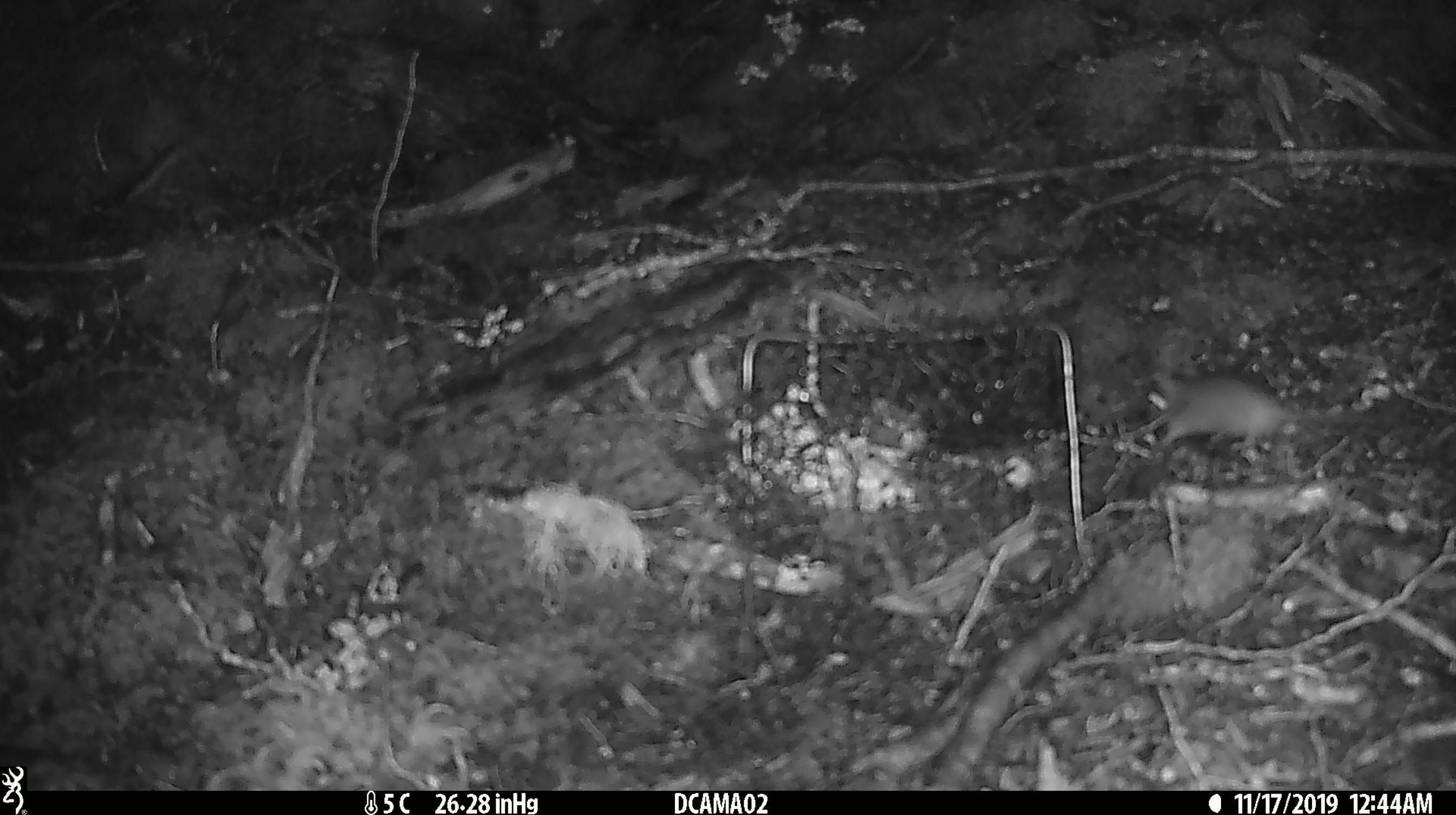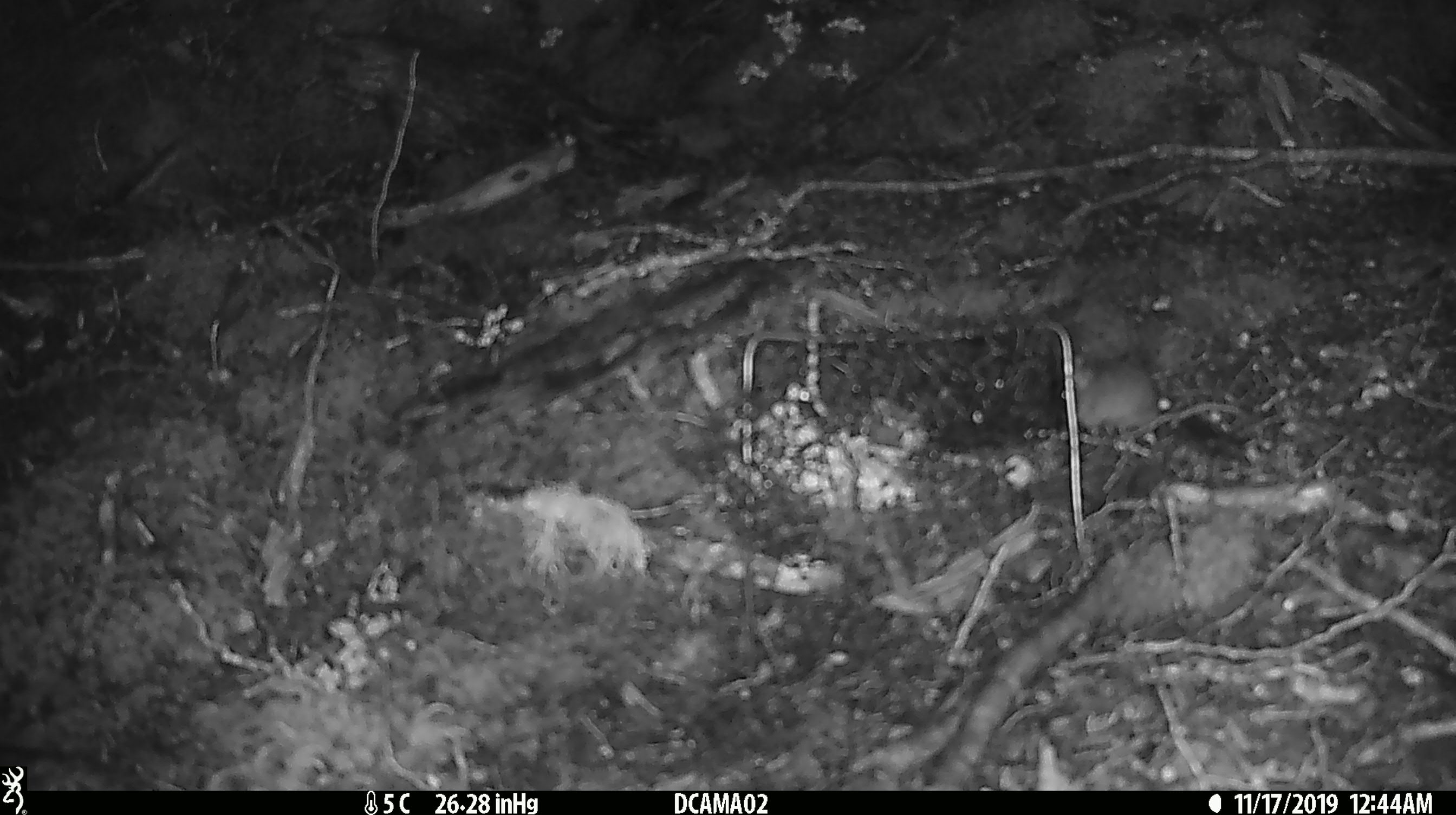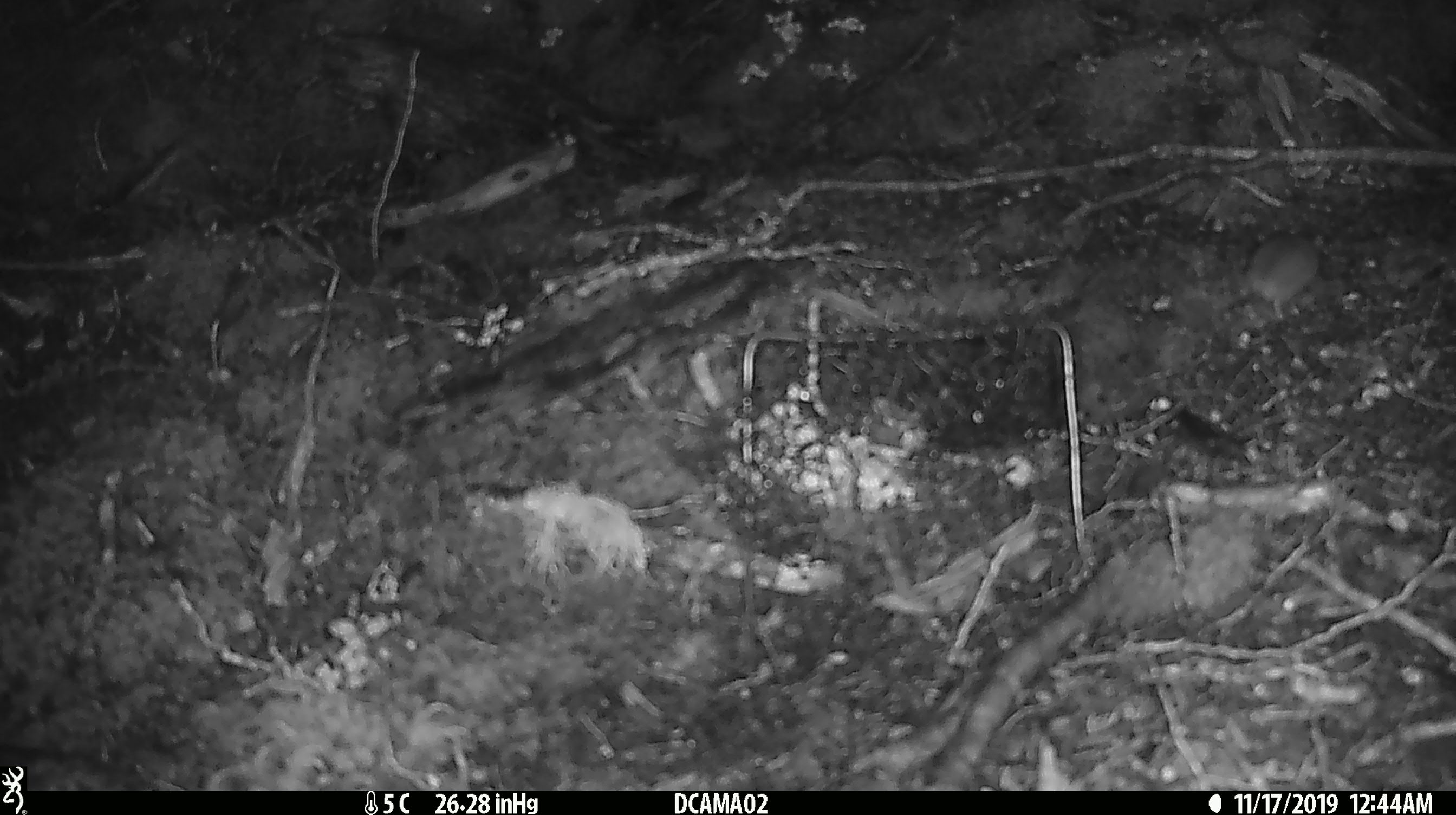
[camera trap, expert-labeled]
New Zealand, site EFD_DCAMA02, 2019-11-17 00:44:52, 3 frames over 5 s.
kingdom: Animalia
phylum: Chordata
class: Mammalia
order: Rodentia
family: Muridae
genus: Mus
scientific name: Mus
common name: mouse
Mouse (Mus).